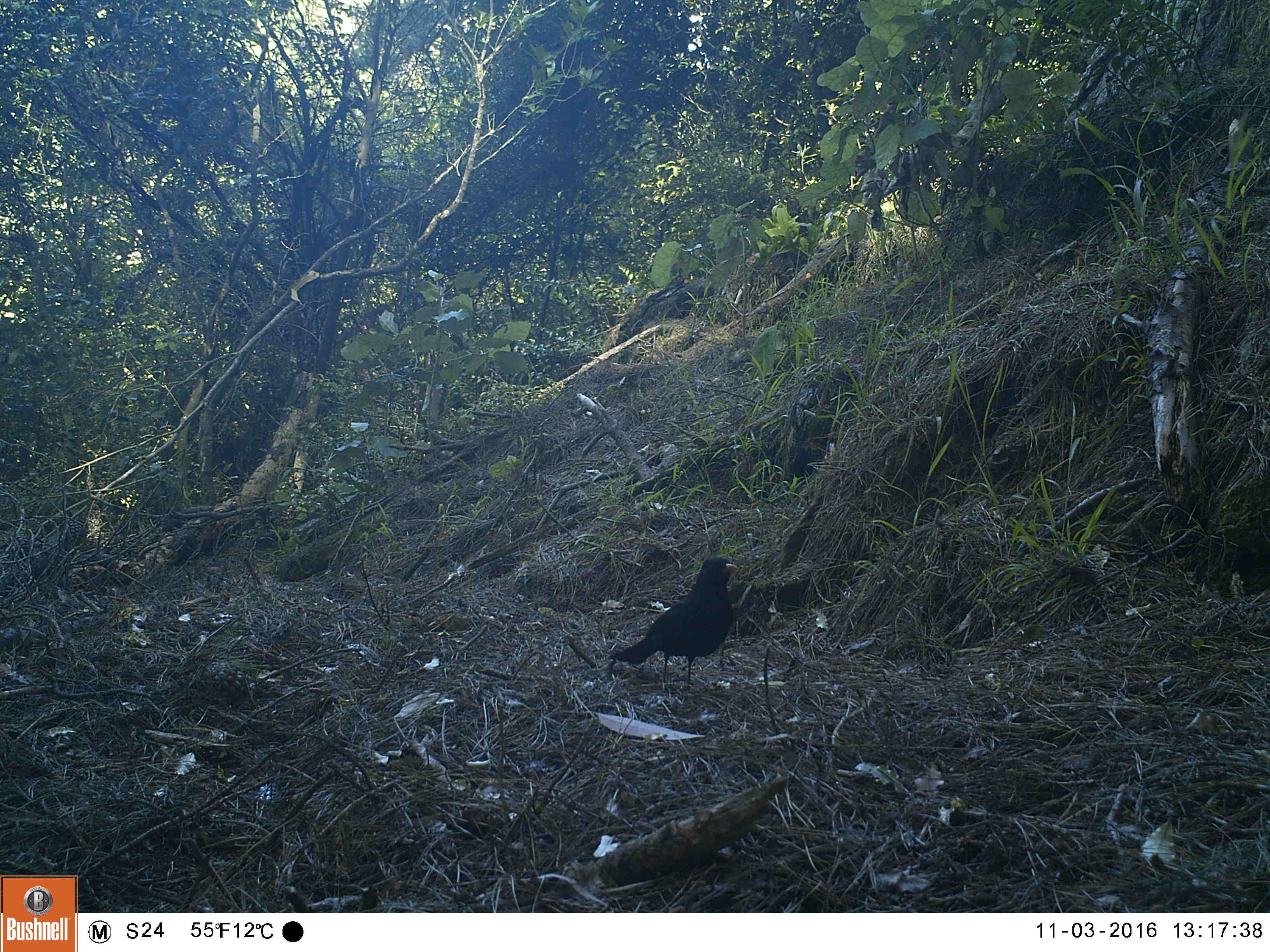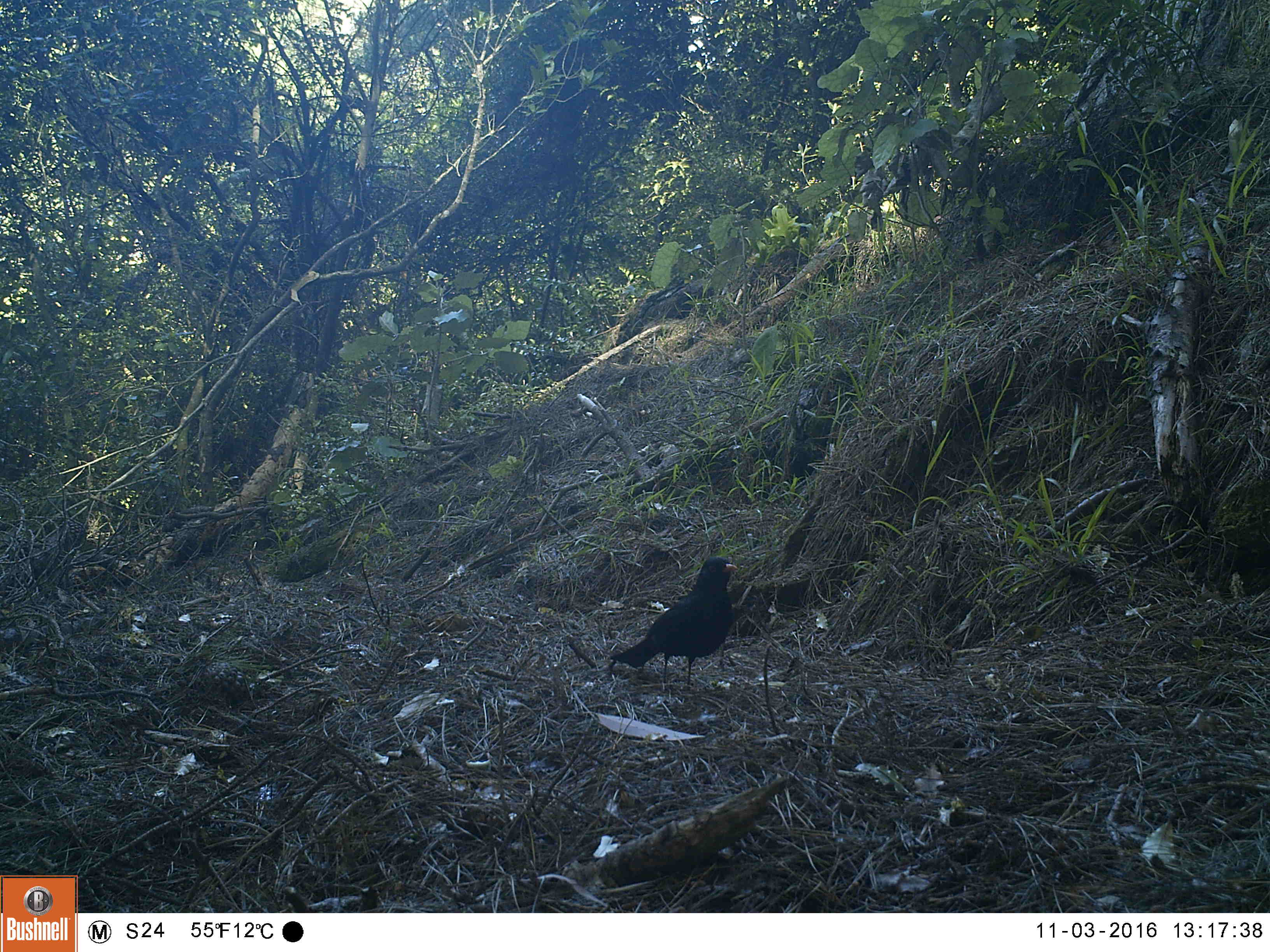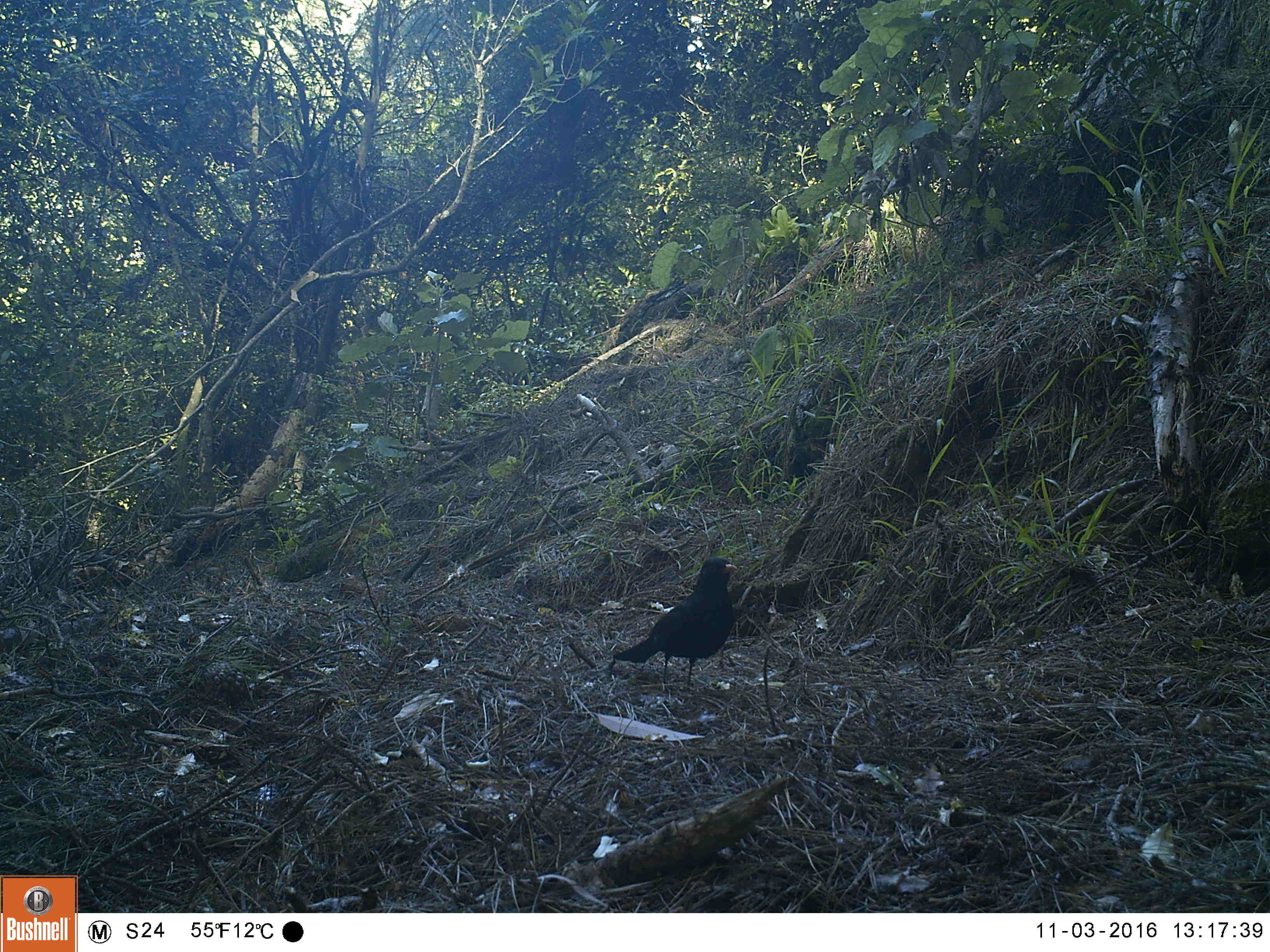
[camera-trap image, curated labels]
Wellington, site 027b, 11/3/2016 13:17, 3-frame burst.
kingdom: Animalia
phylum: Chordata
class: Aves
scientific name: Aves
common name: bird